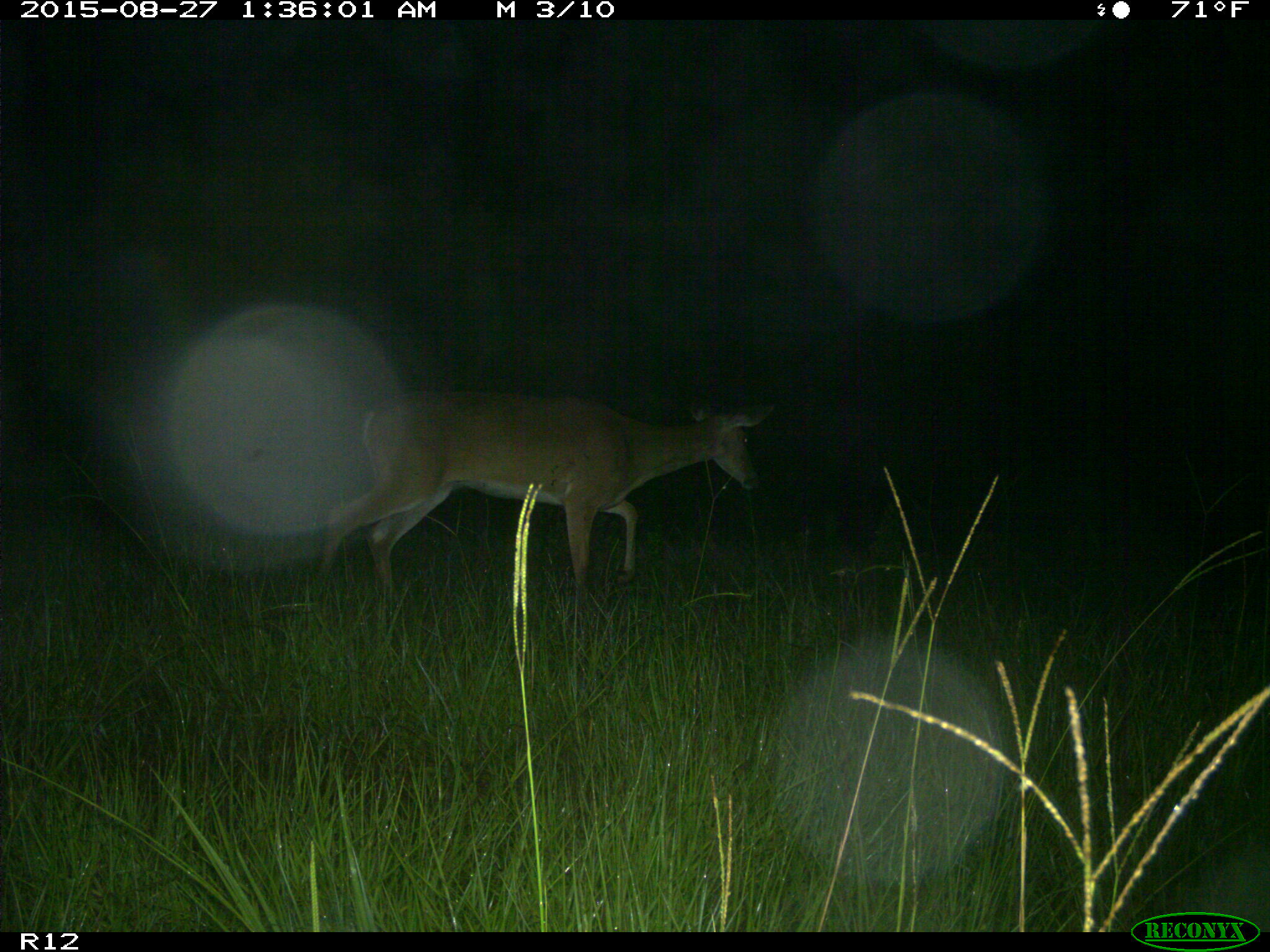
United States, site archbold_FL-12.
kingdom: Animalia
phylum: Chordata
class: Mammalia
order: Artiodactyla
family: Cervidae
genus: Odocoileus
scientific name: Odocoileus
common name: deer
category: unidentified deer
Unidentified deer (deer) (Odocoileus).